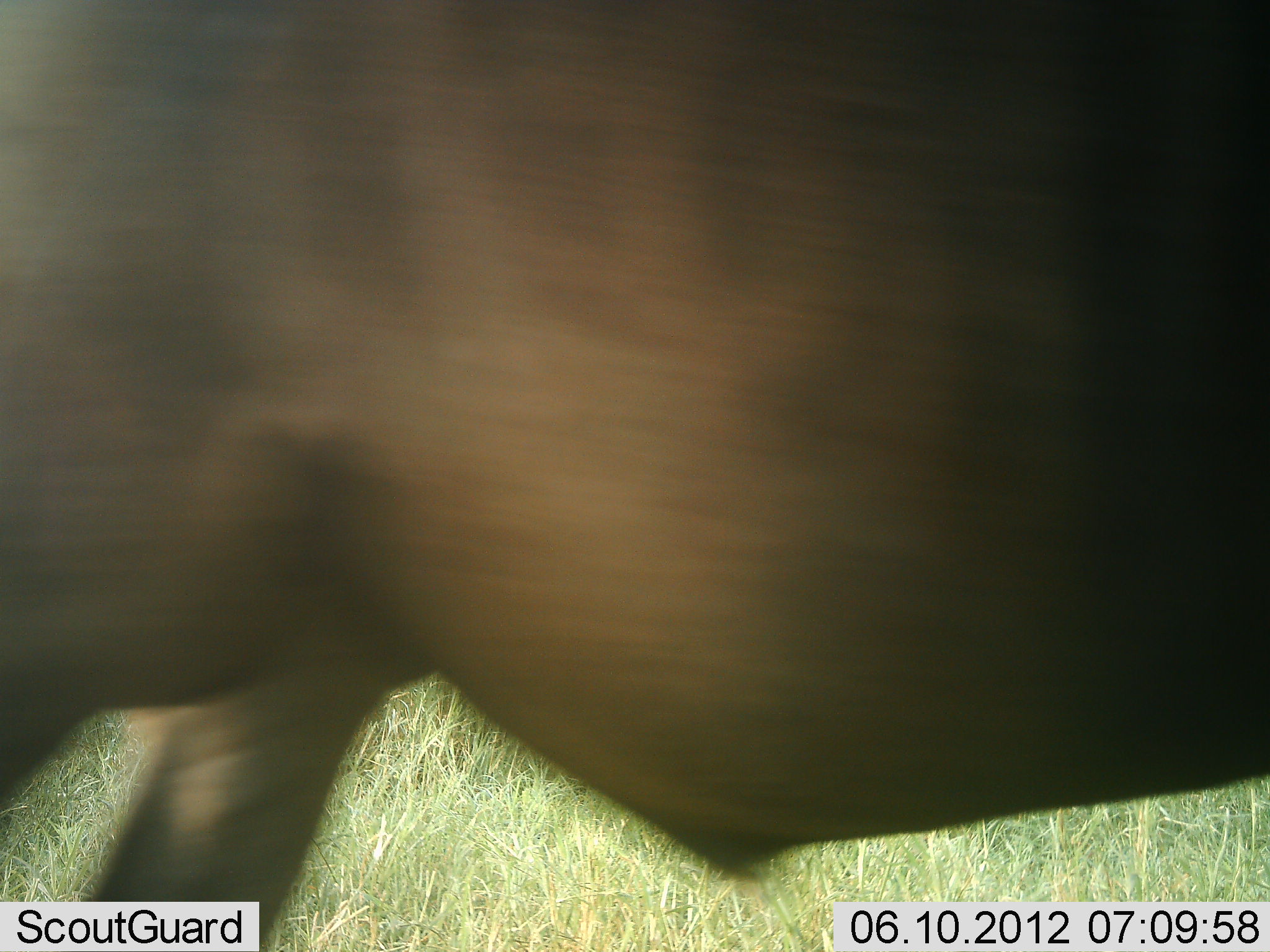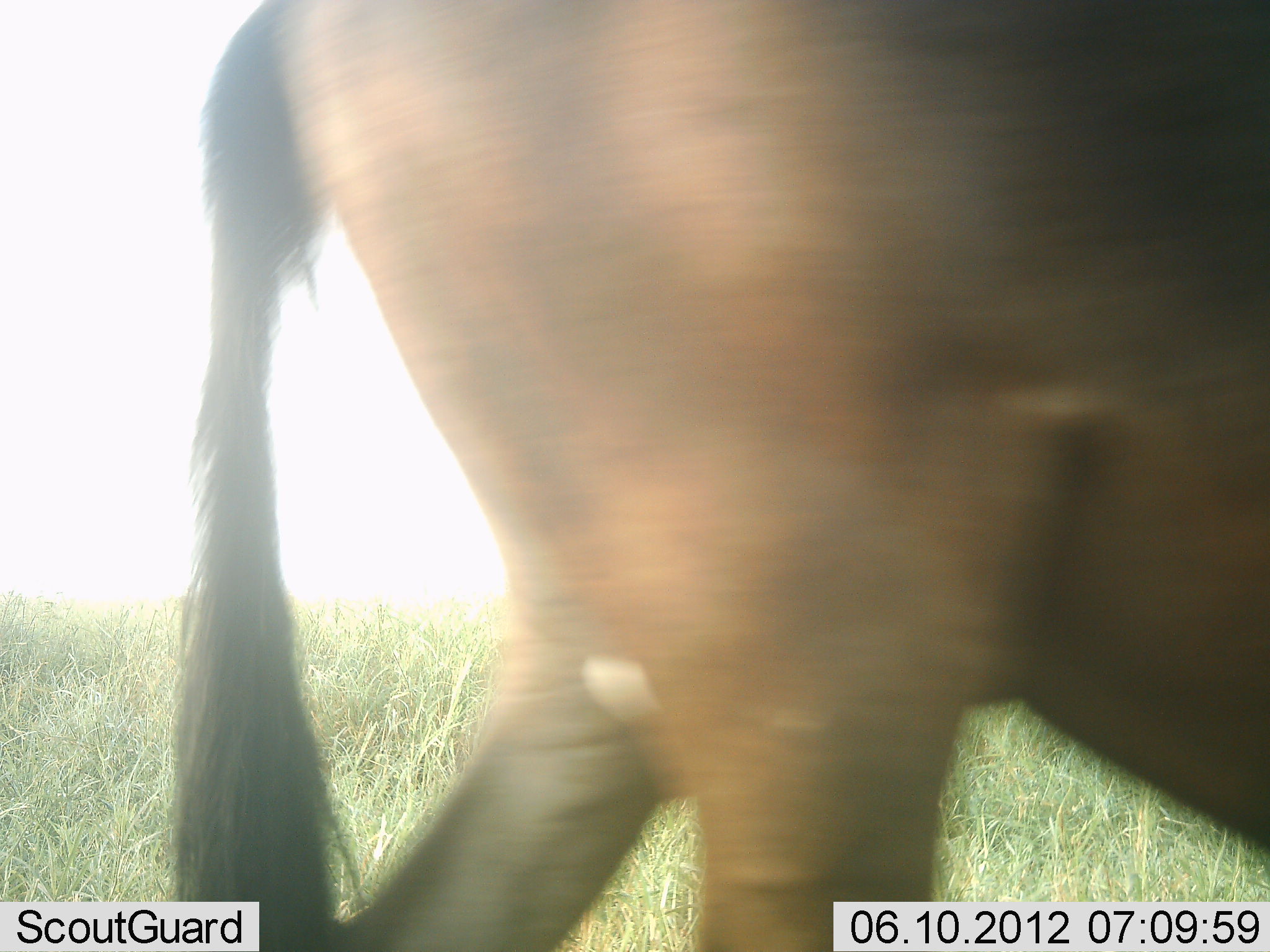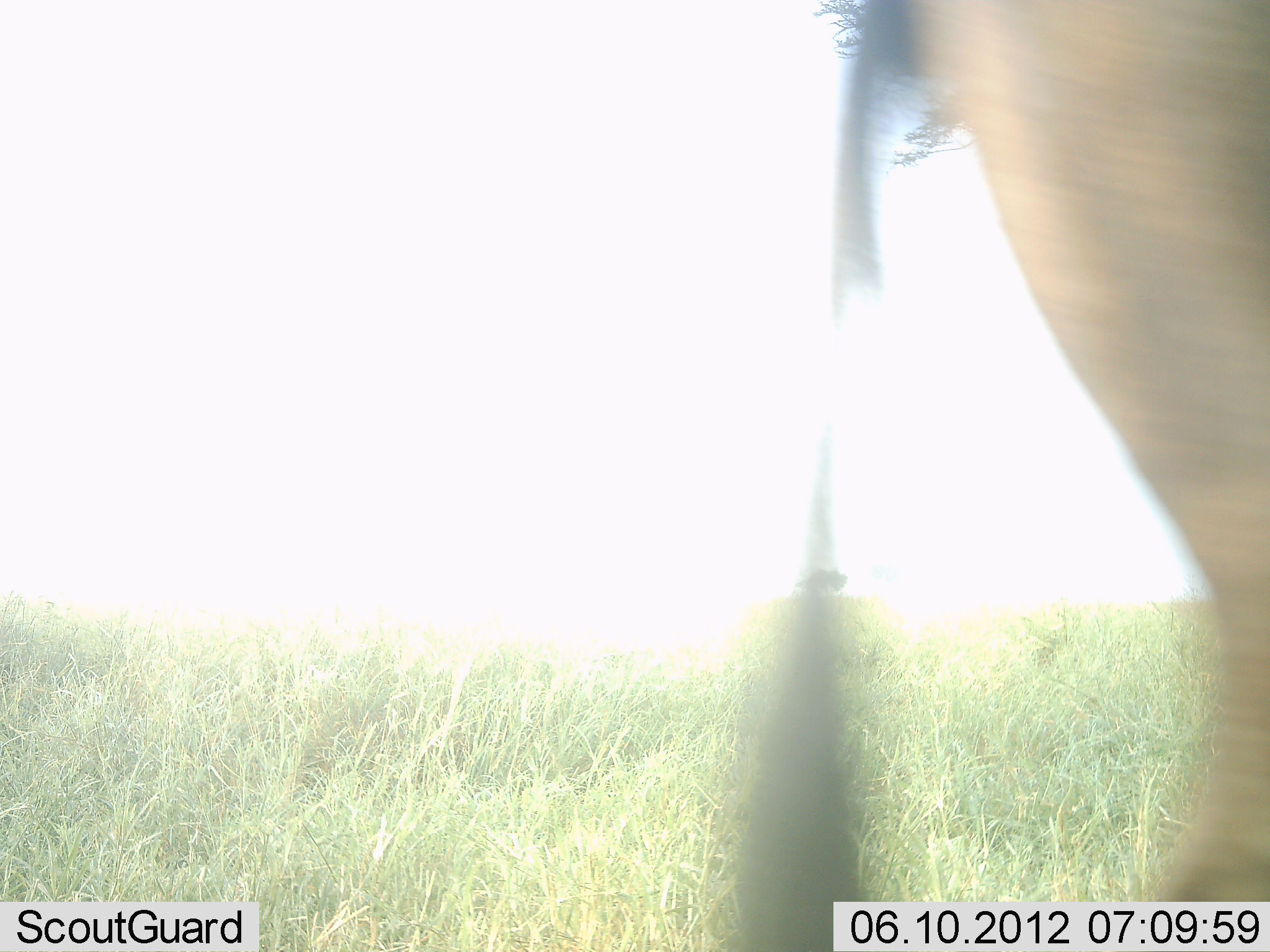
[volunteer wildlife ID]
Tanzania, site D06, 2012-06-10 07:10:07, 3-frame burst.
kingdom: Animalia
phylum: Chordata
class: Mammalia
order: Artiodactyla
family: Bovidae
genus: Connochaetes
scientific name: Connochaetes taurinus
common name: blue wildebeest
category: wildebeest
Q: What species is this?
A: Wildebeest (blue wildebeest) (Connochaetes taurinus).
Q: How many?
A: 1.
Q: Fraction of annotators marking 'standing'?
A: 0%.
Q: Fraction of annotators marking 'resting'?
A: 0%.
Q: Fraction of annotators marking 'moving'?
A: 100%.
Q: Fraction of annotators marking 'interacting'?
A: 0%.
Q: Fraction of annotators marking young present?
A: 0%.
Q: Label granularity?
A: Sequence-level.